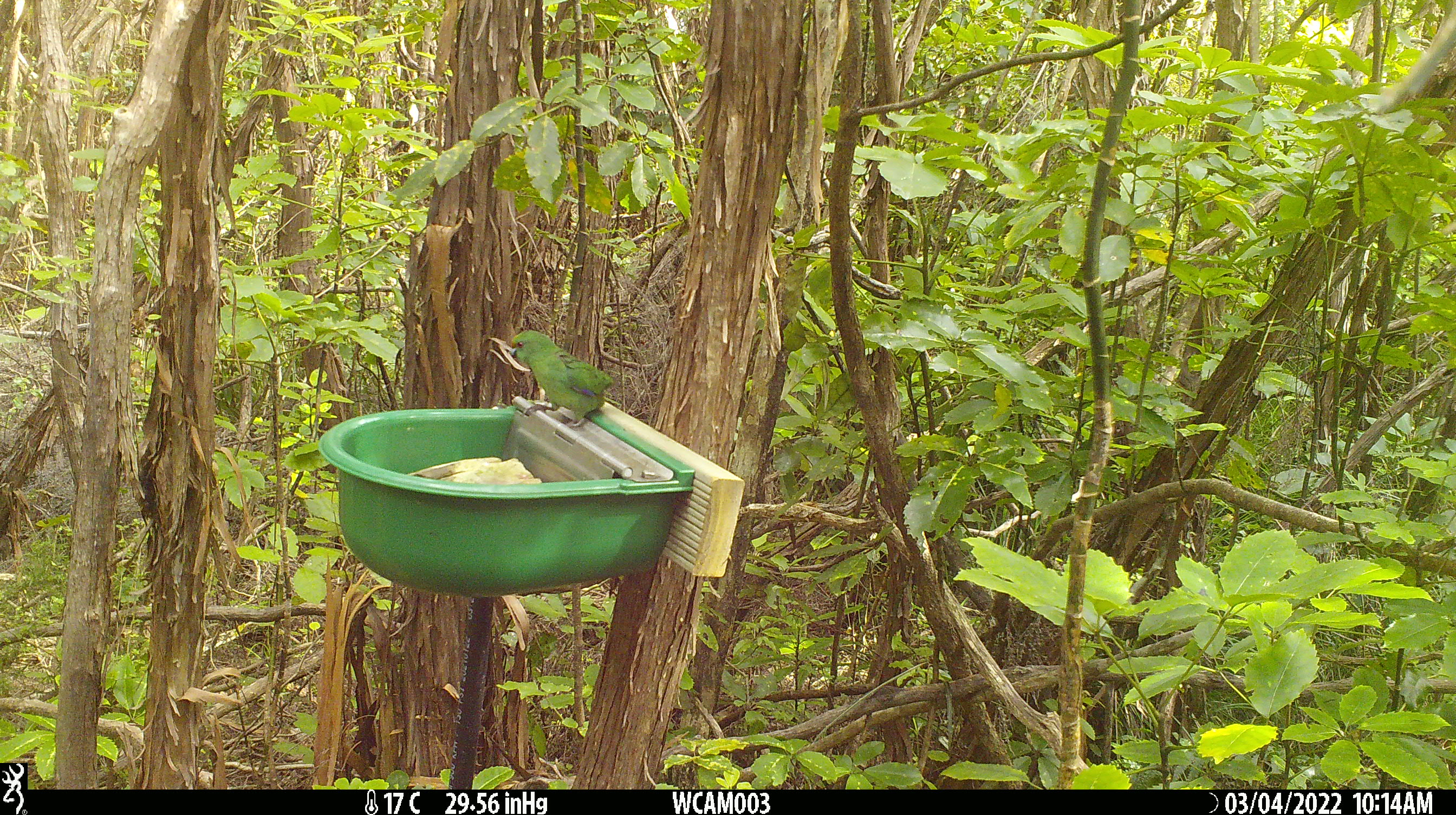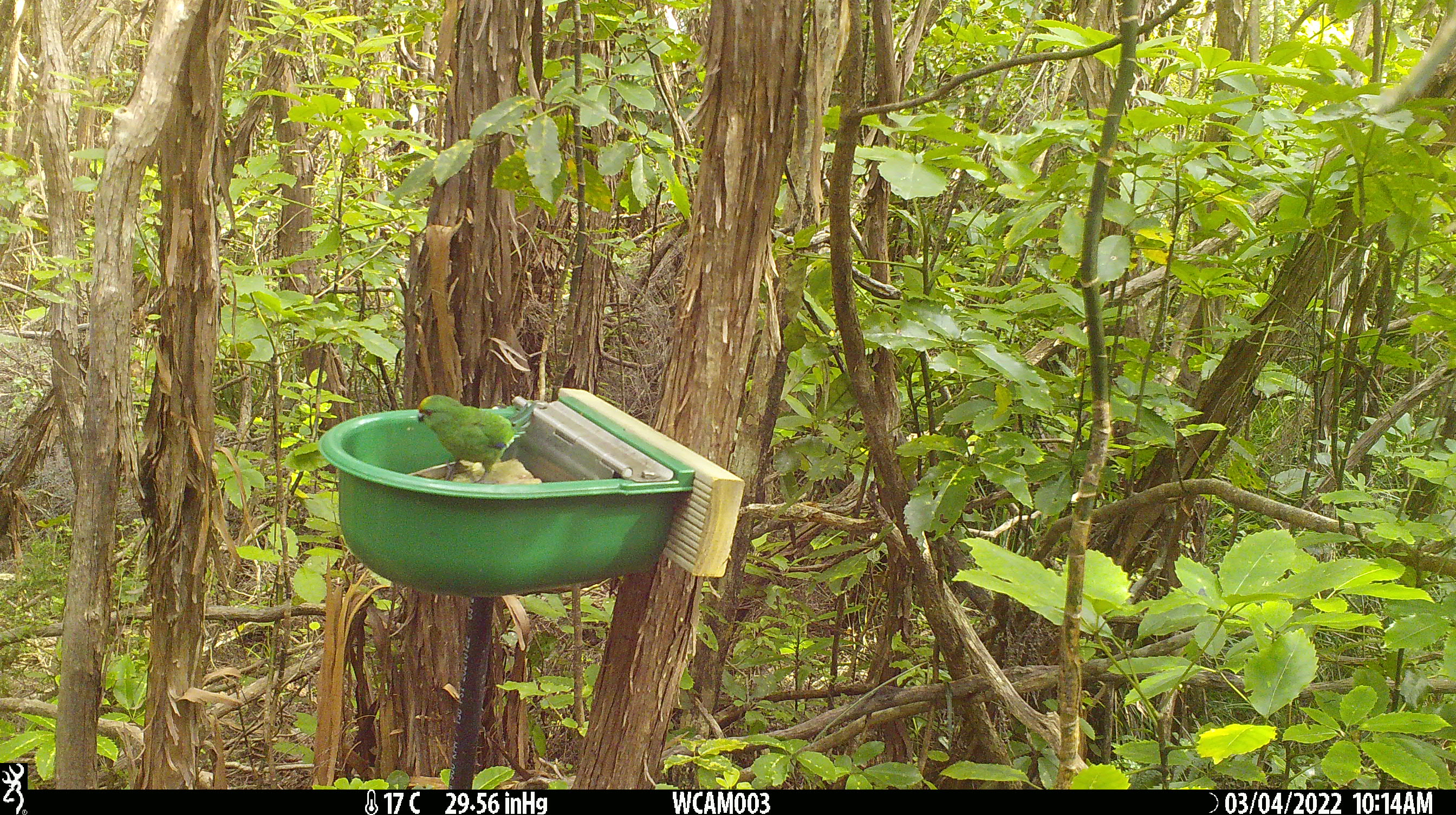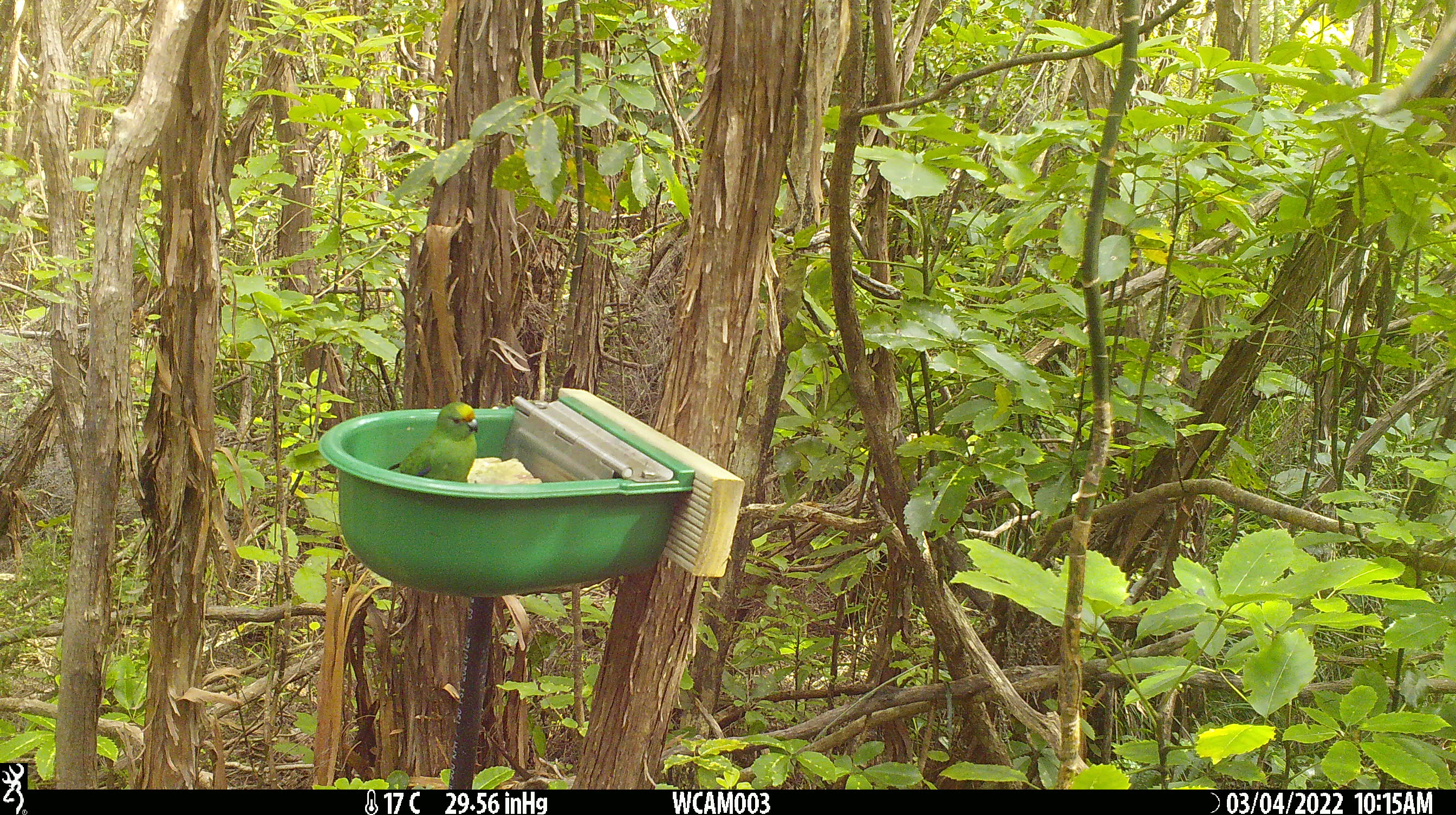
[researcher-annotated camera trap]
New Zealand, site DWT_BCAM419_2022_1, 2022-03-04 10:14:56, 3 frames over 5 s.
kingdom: Animalia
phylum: Chordata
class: Aves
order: Psittaciformes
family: Psittaculidae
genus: Cyanoramphus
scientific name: Cyanoramphus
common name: parakeet